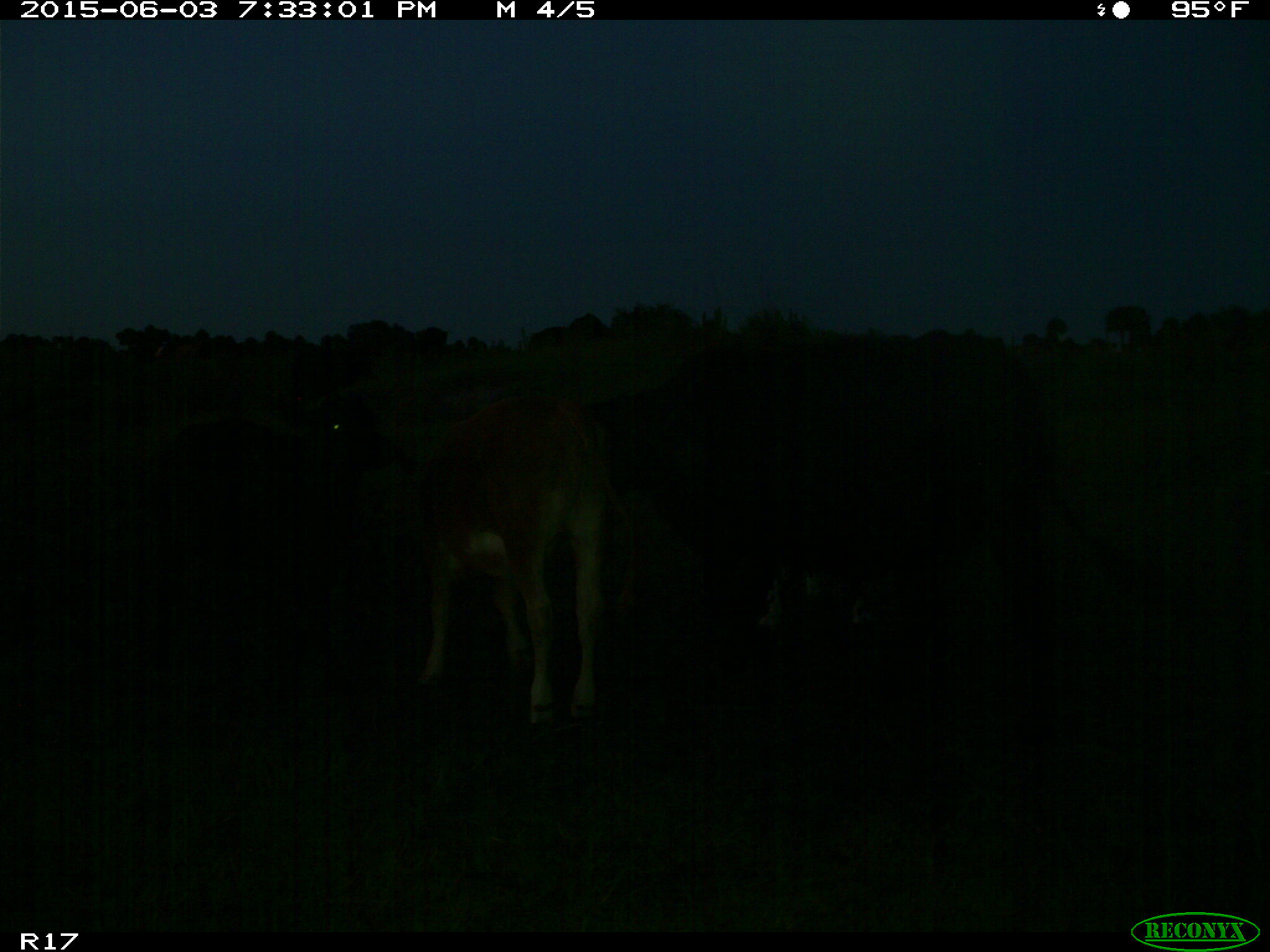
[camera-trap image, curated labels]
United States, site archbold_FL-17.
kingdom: Animalia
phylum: Chordata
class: Mammalia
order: Artiodactyla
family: Bovidae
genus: Bos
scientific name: Bos taurus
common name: domestic cow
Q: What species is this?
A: Bos taurus (domestic cow).